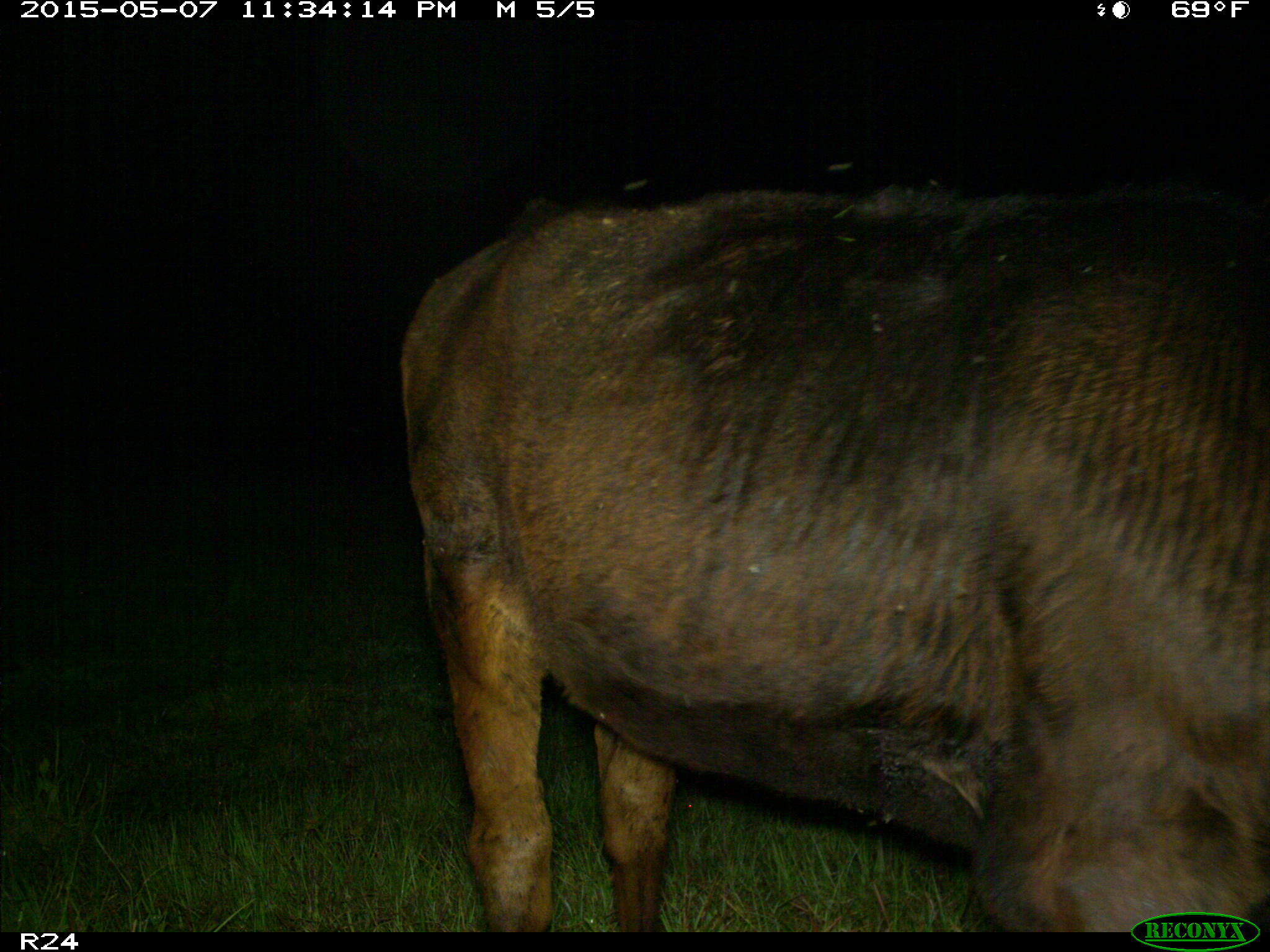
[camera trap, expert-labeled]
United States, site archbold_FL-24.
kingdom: Animalia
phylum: Chordata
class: Mammalia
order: Artiodactyla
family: Bovidae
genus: Bos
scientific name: Bos taurus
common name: domestic cow